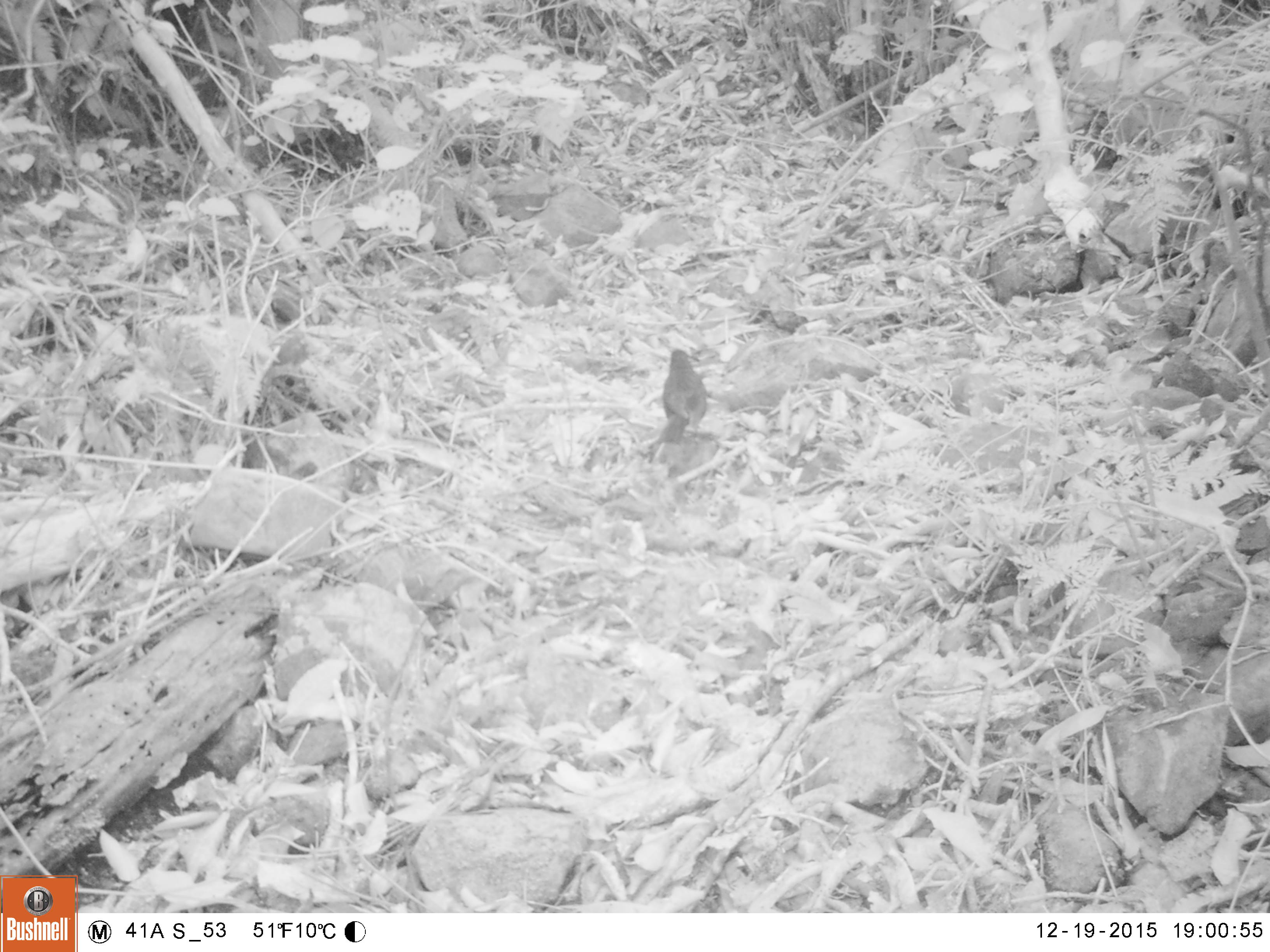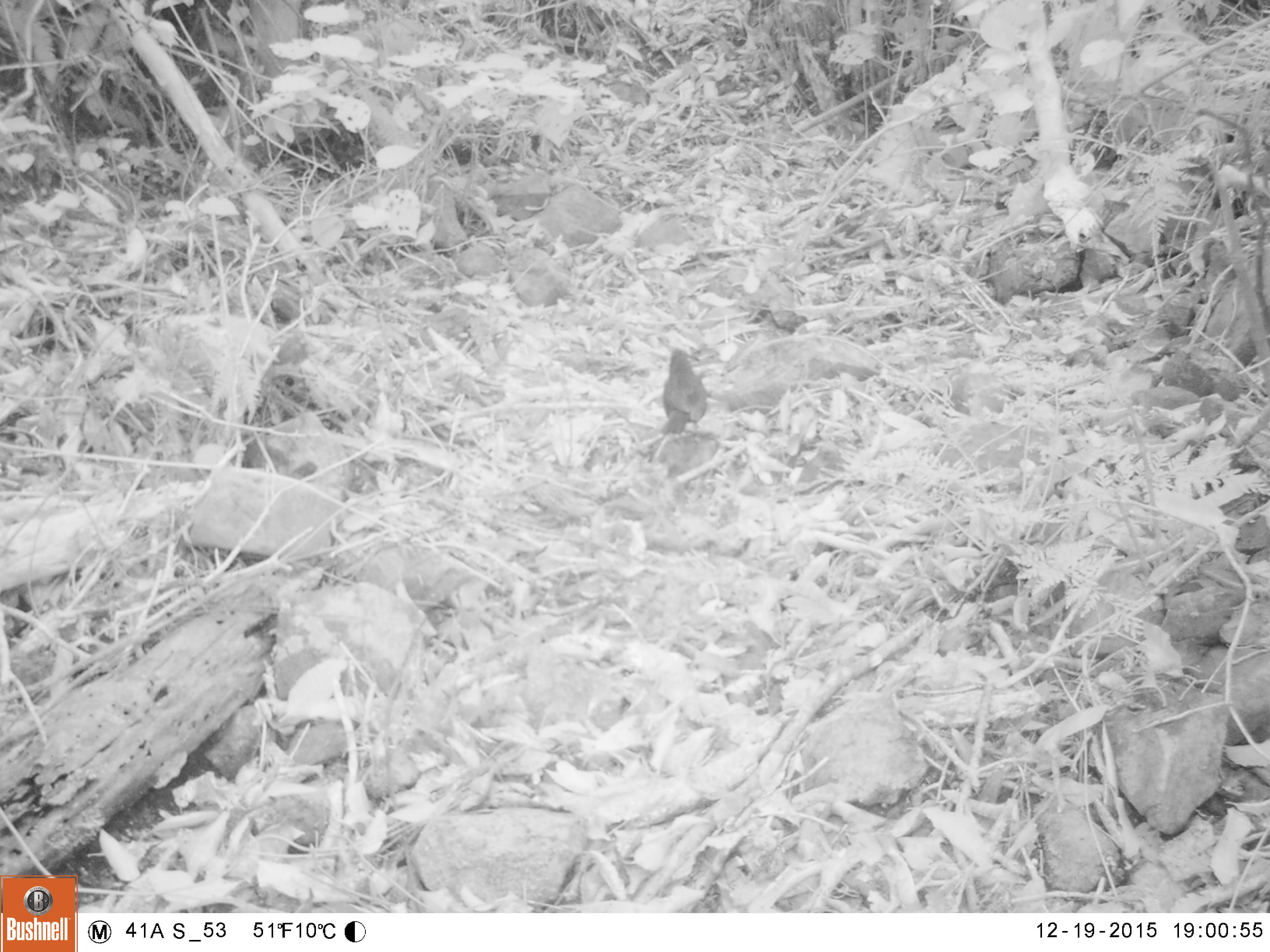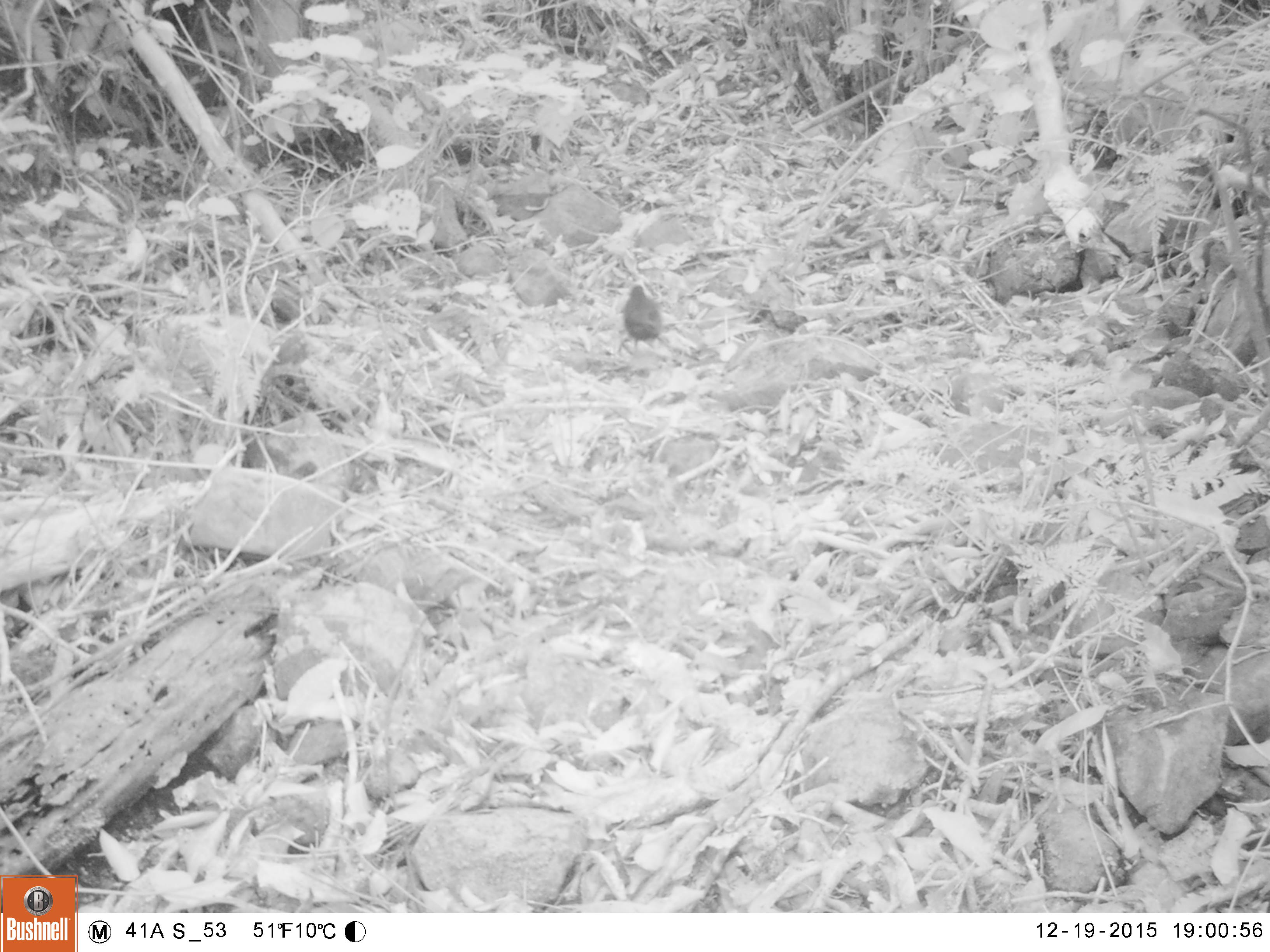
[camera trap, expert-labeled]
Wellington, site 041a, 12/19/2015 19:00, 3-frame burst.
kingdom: Animalia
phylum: Chordata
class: Aves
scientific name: Aves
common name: bird